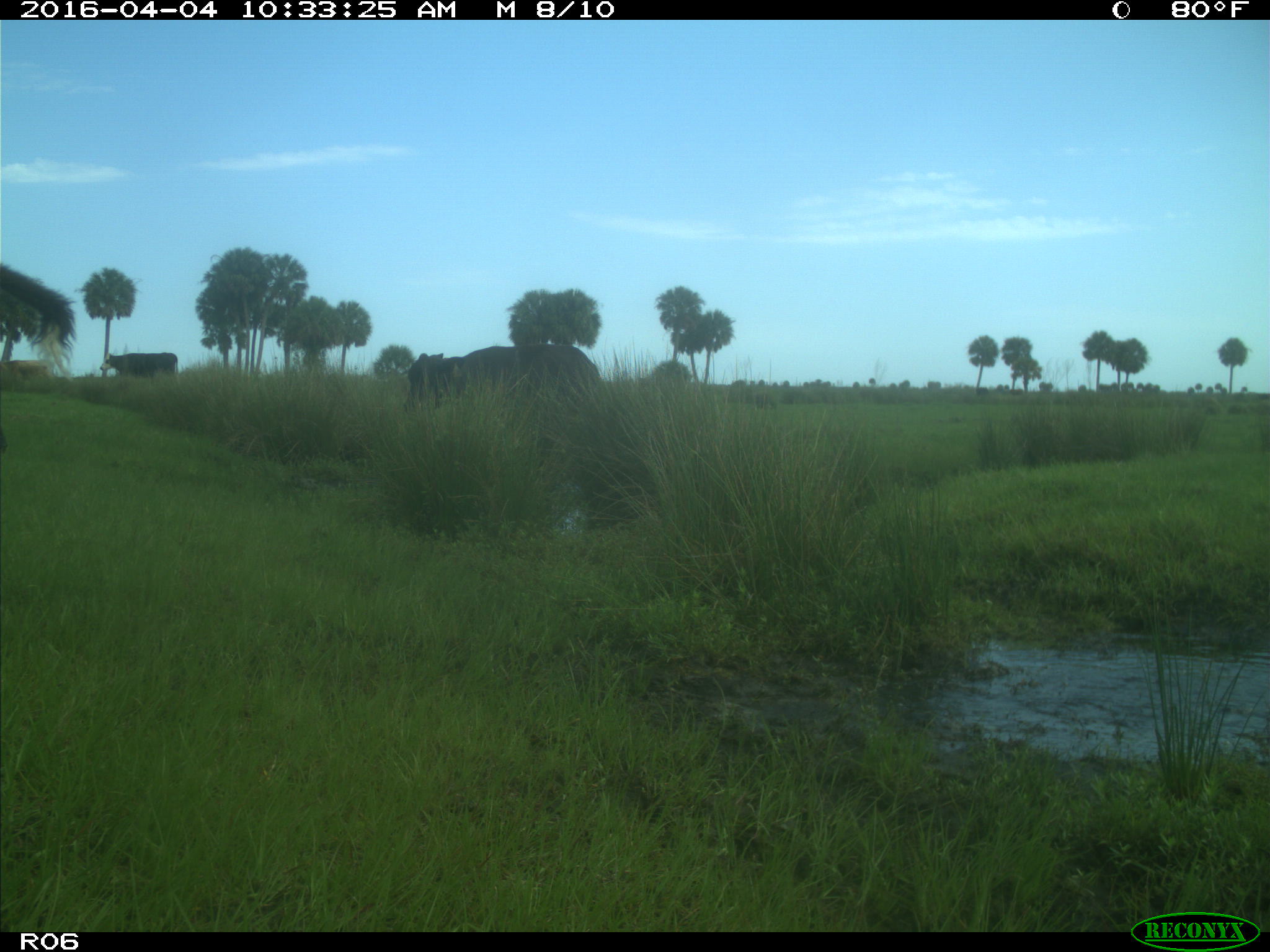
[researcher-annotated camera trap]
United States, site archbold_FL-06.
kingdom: Animalia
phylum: Chordata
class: Mammalia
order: Artiodactyla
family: Bovidae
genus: Bos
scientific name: Bos taurus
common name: domestic cow